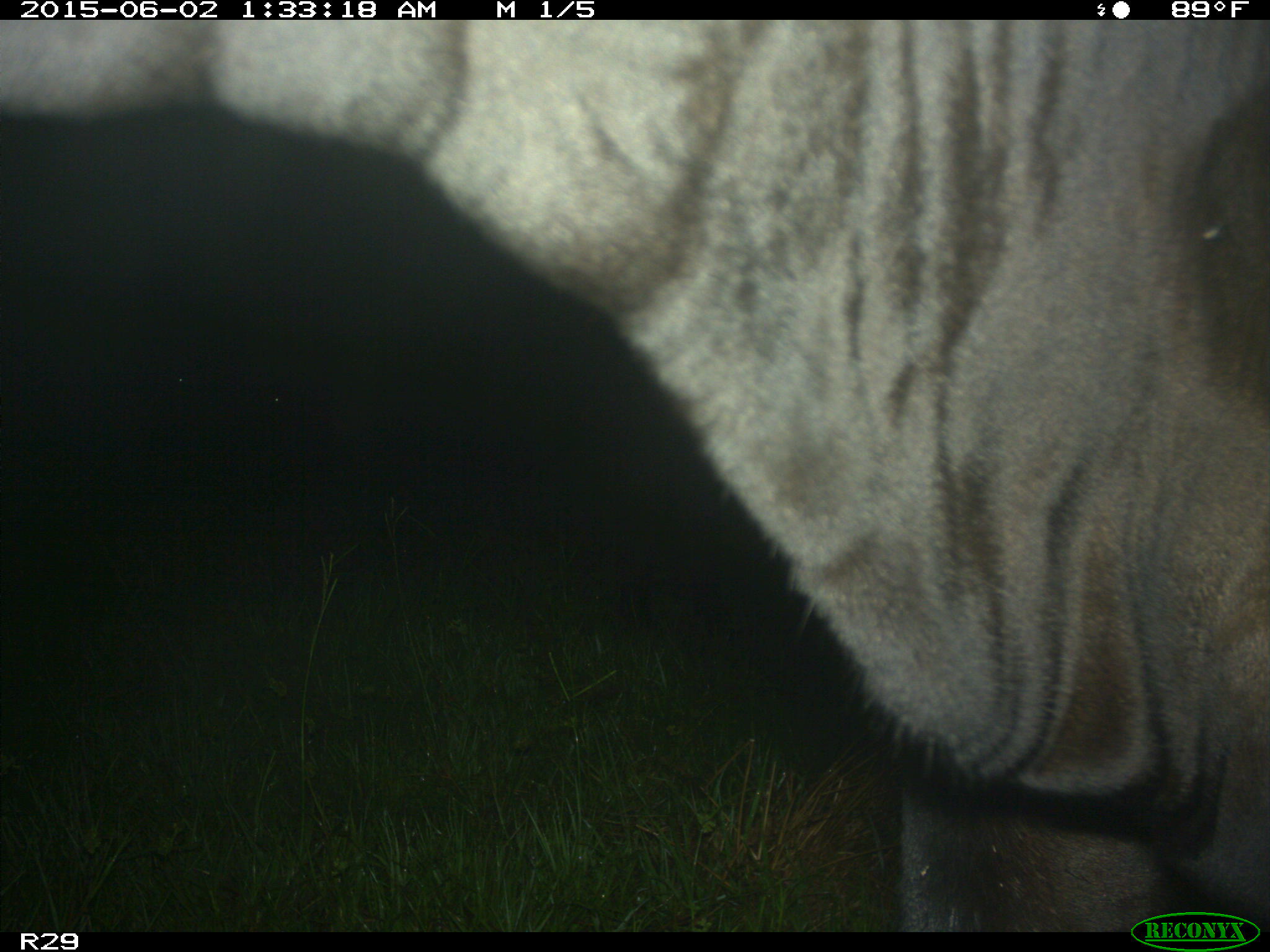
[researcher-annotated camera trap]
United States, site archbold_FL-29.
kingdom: Animalia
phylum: Chordata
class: Mammalia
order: Artiodactyla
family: Bovidae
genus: Bos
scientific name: Bos taurus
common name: domestic cow